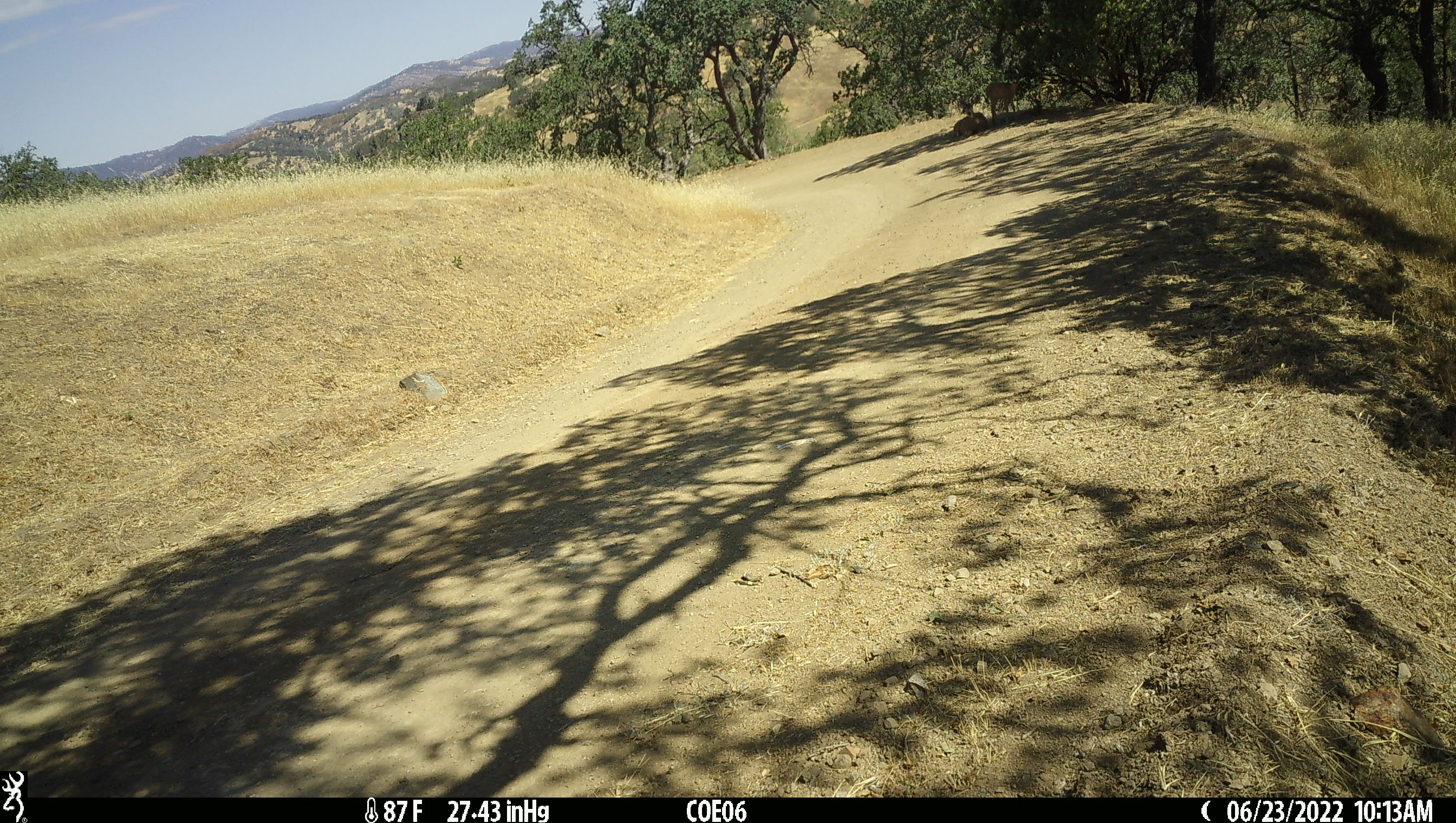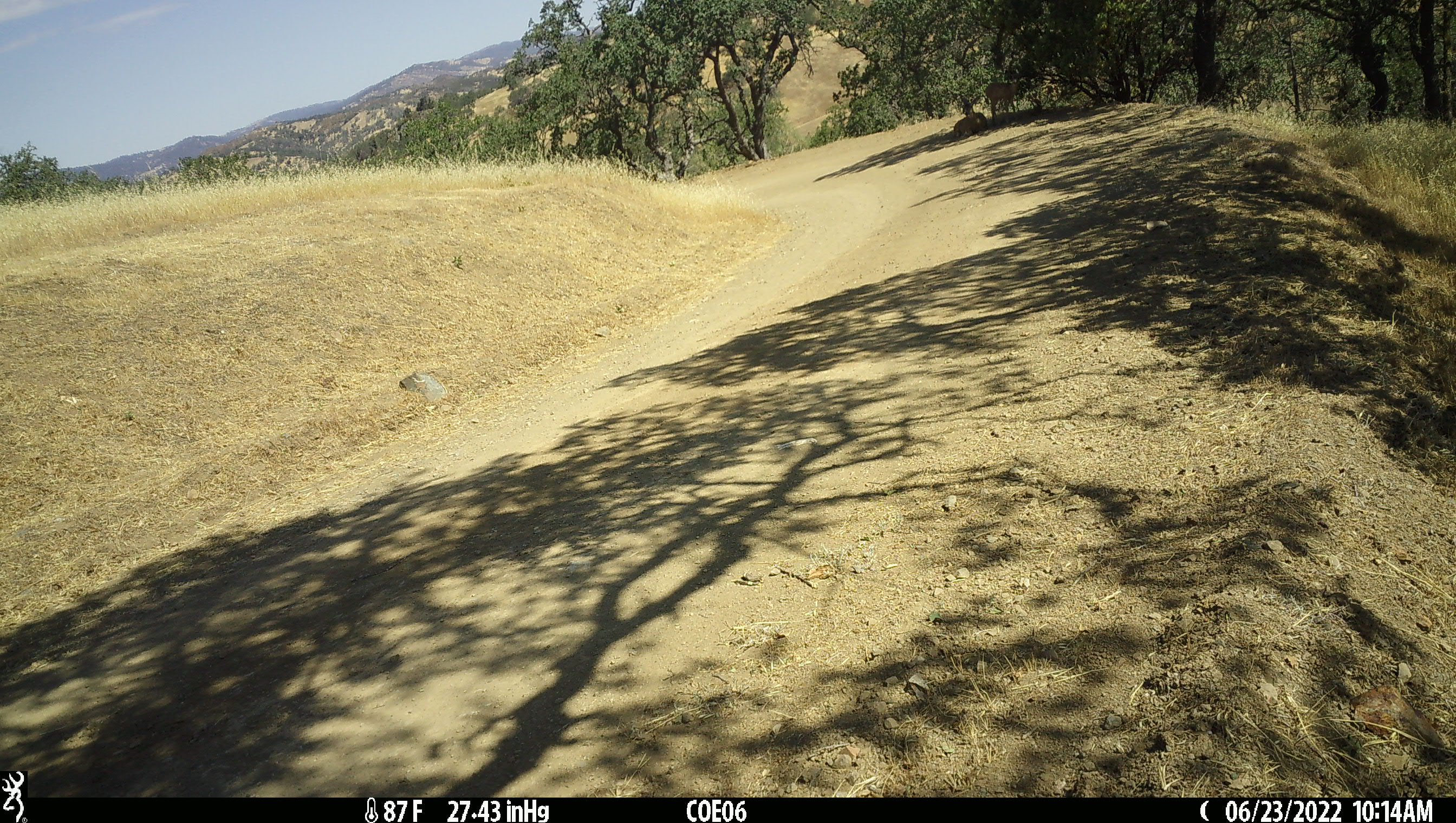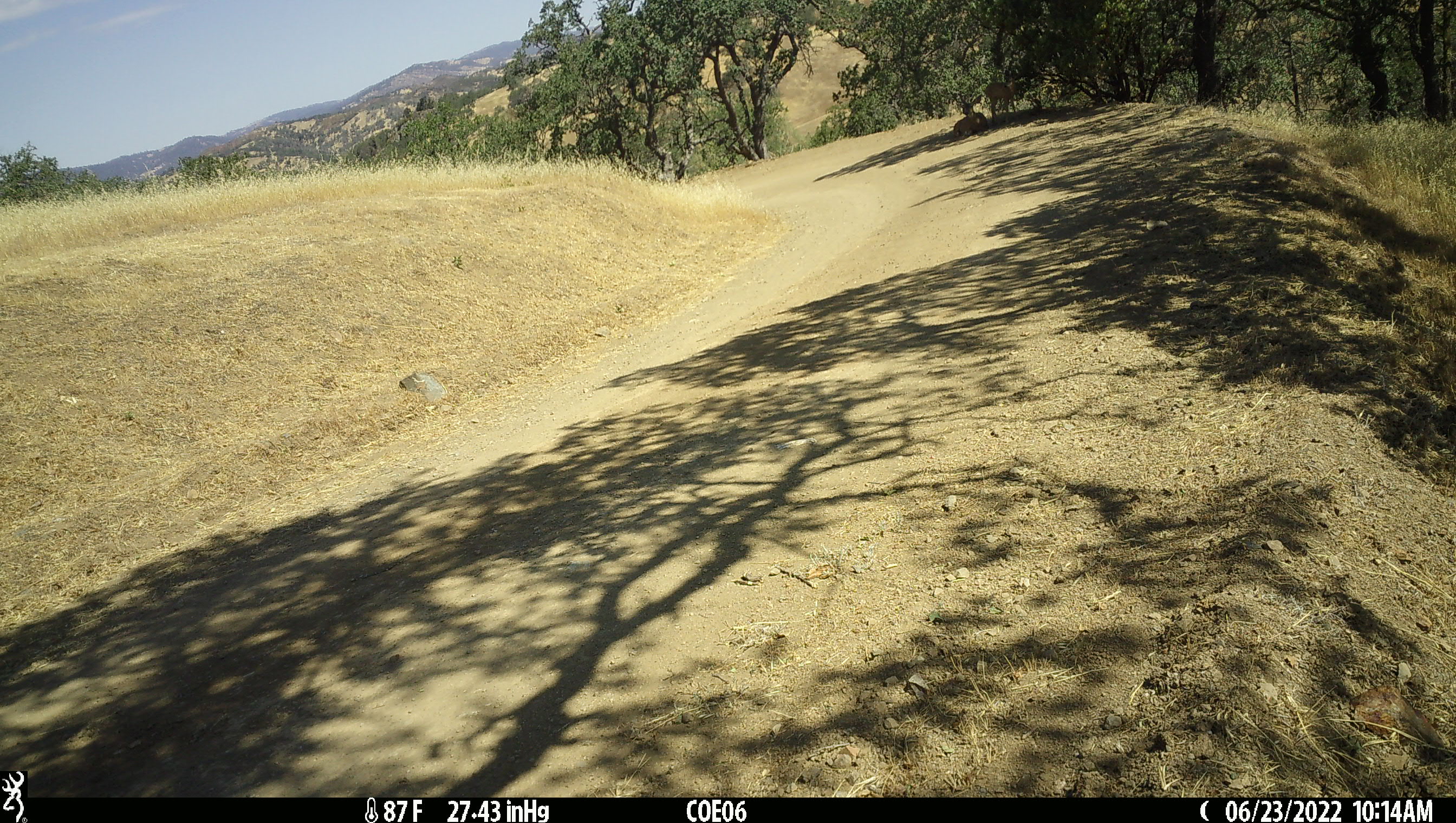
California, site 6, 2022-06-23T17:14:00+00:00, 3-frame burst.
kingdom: Animalia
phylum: Chordata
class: Mammalia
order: Artiodactyla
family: Cervidae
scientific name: Cervidae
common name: elk or deer